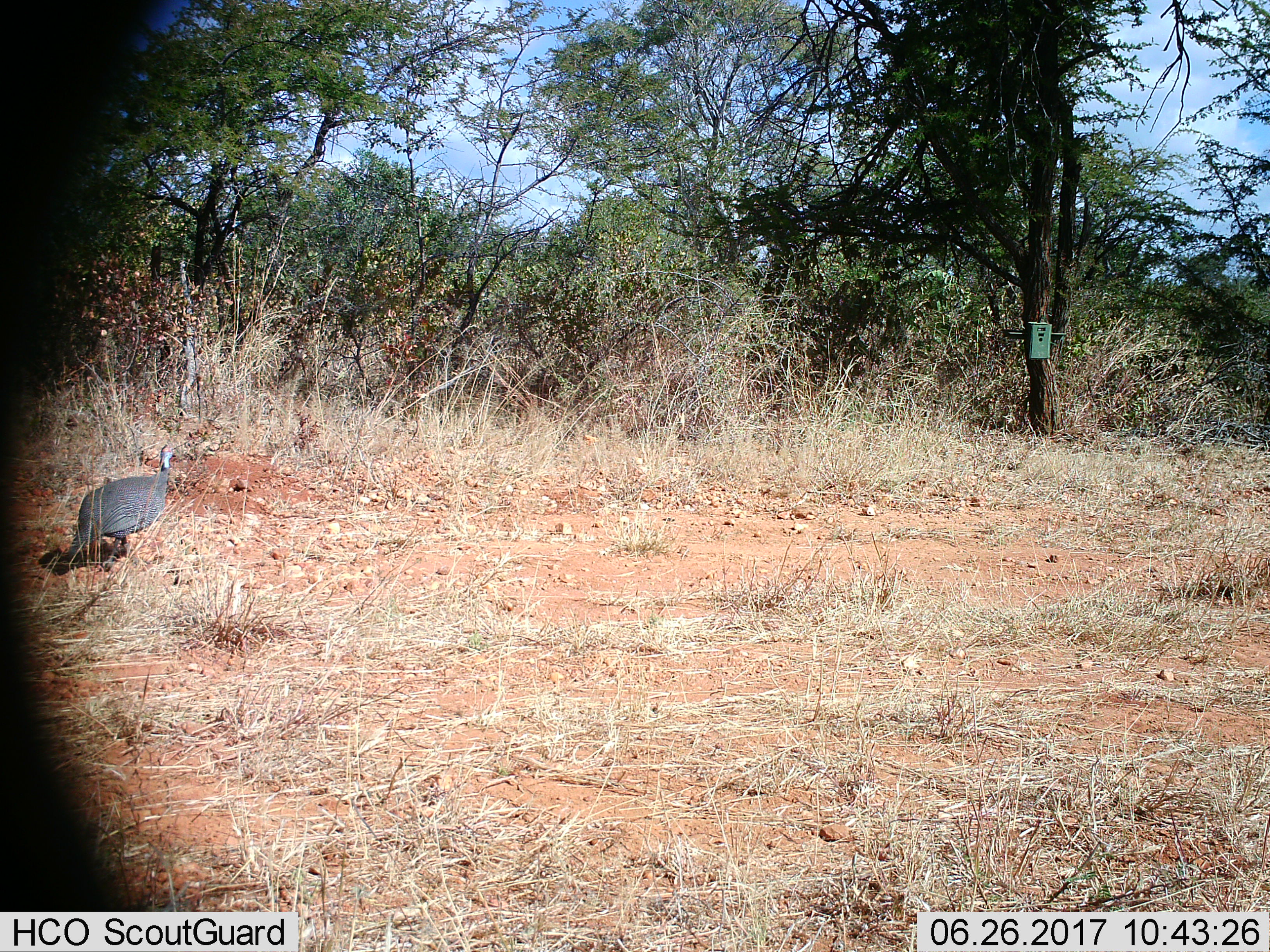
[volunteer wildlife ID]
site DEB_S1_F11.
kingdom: Animalia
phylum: Chordata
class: Aves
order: Galliformes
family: Numididae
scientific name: Numididae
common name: guineafowl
Guineafowl (Numididae), count 1. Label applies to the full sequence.